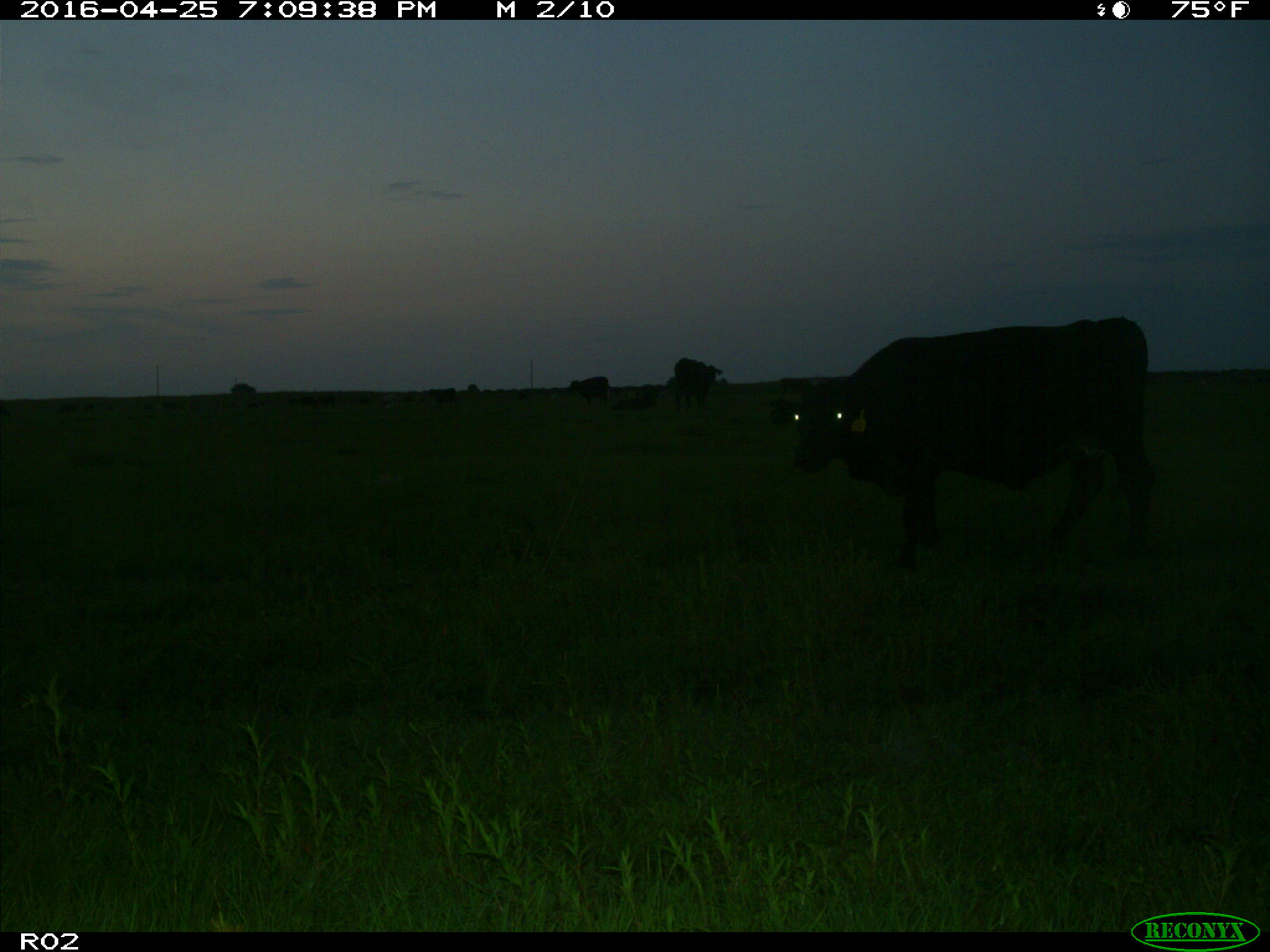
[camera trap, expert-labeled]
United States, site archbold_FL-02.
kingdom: Animalia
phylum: Chordata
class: Mammalia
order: Artiodactyla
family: Bovidae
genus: Bos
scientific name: Bos taurus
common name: domestic cow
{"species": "Bos taurus (domestic cow)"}